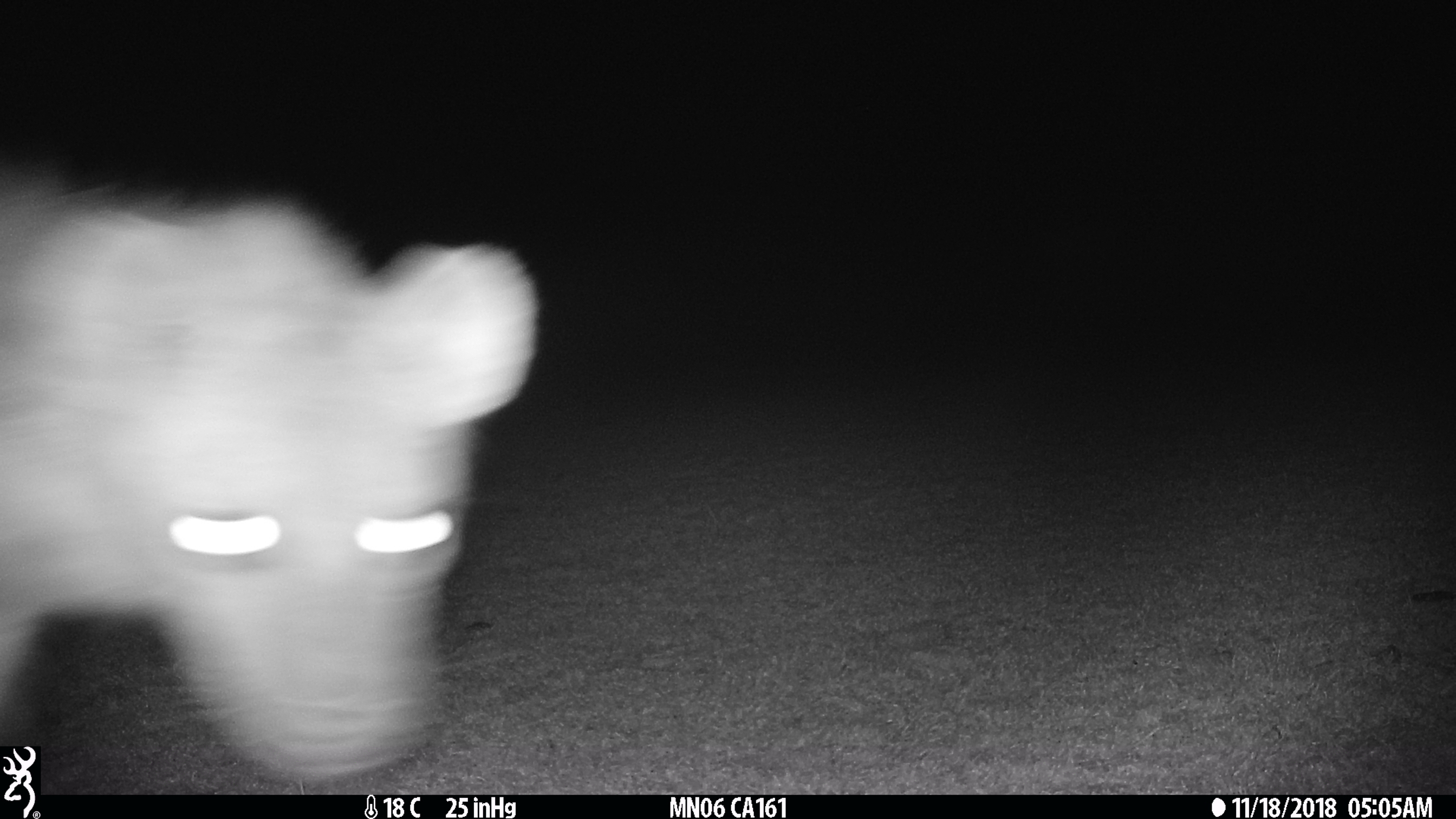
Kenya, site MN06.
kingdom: Animalia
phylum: Chordata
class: Mammalia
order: Carnivora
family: Hyaenidae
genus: Crocuta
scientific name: Crocuta crocuta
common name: spotted hyena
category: hyena spotted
Hyena spotted (spotted hyena) (Crocuta crocuta).